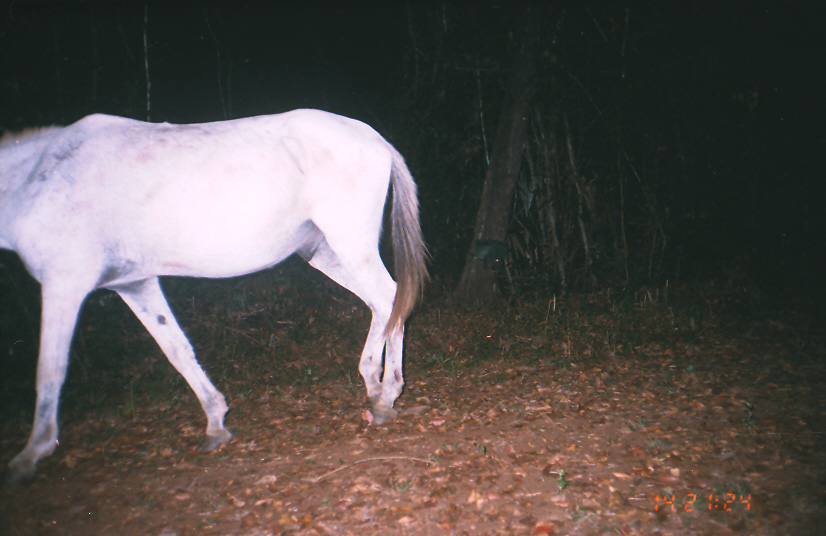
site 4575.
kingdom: Animalia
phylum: Chordata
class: Mammalia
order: Perissodactyla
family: Equidae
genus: Equus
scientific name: Equus ferus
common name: wild horse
Equus ferus (wild horse).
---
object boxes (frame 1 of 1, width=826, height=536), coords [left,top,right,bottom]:
equus ferus: [0,108,434,485]